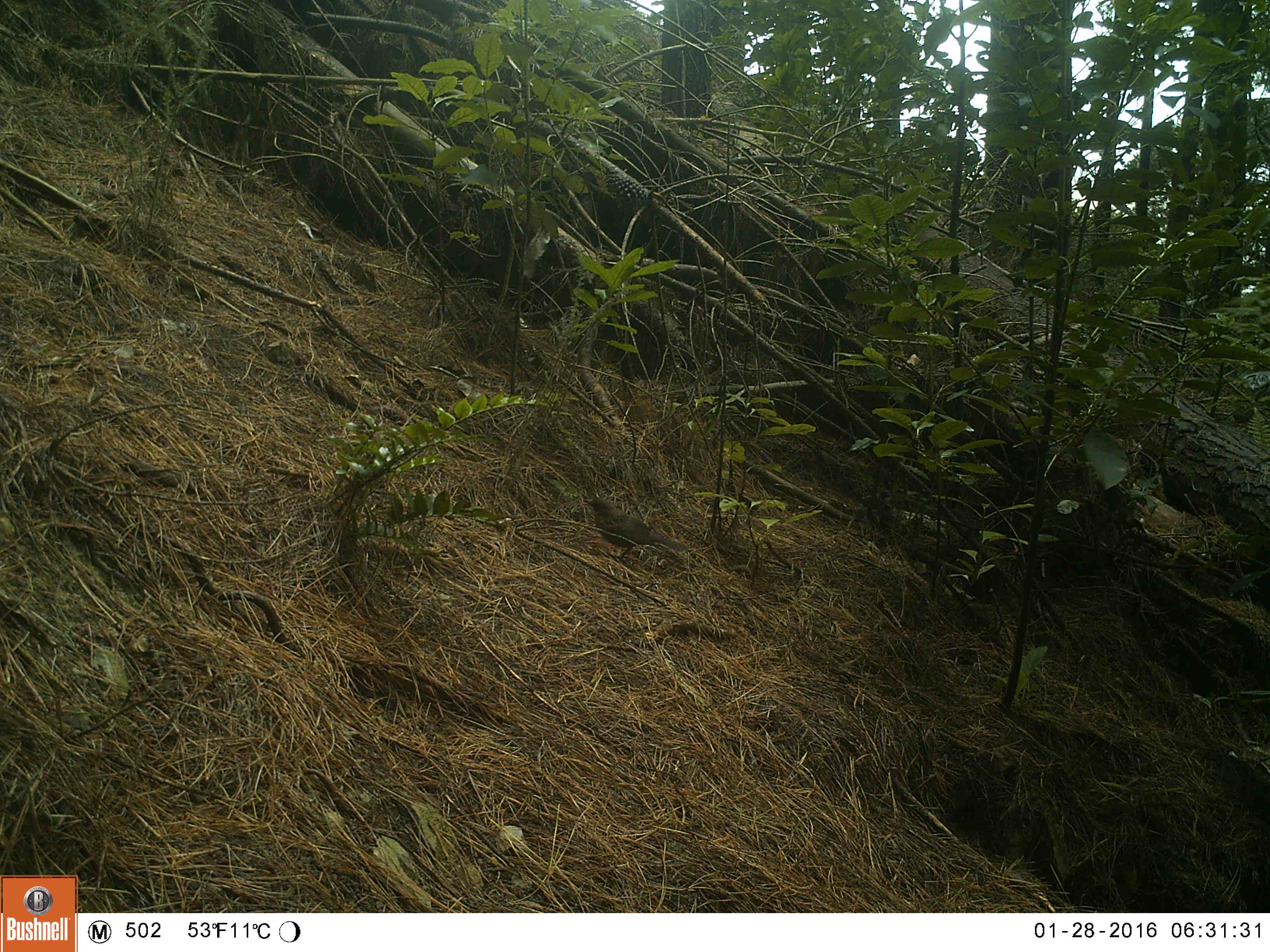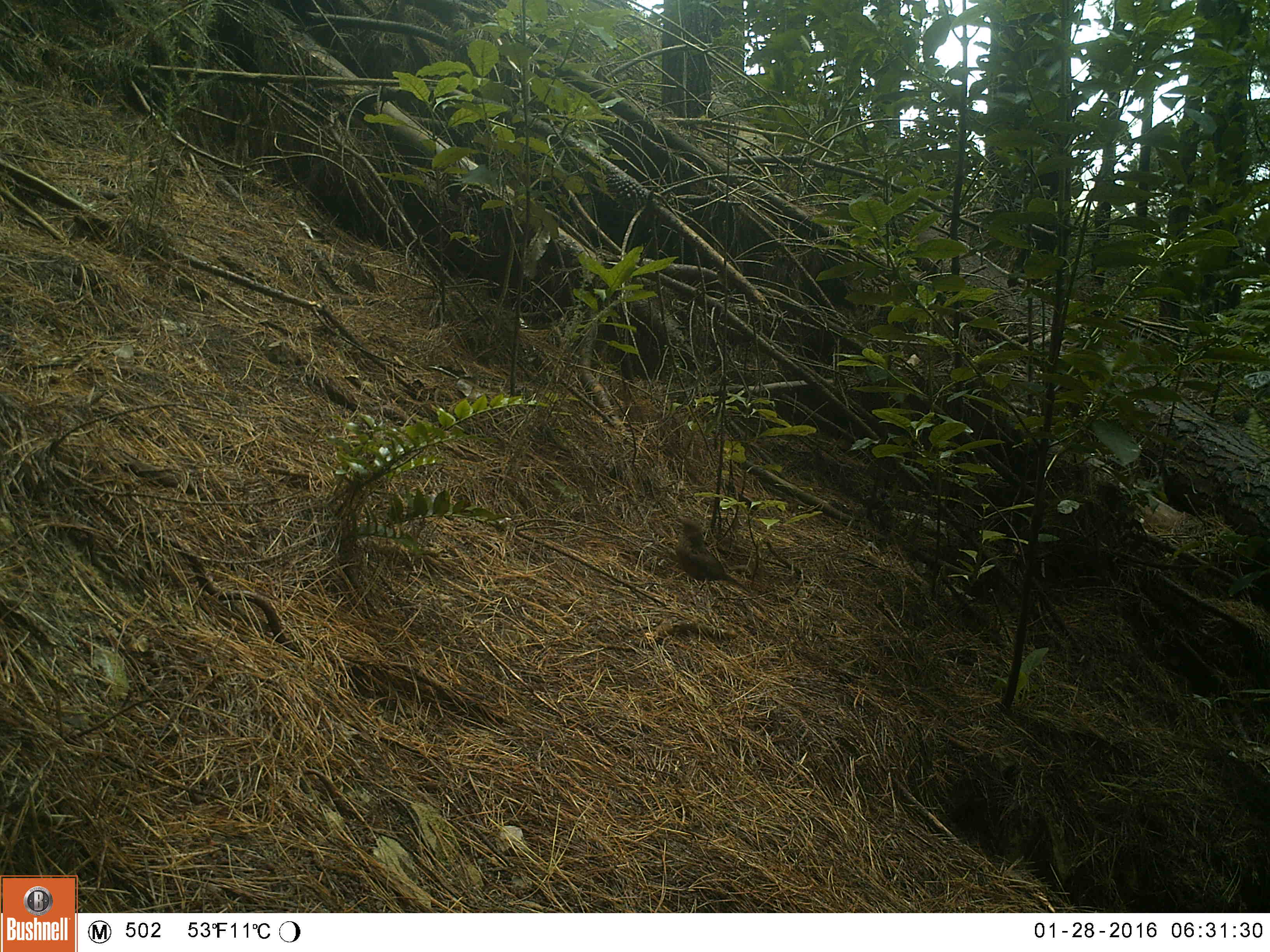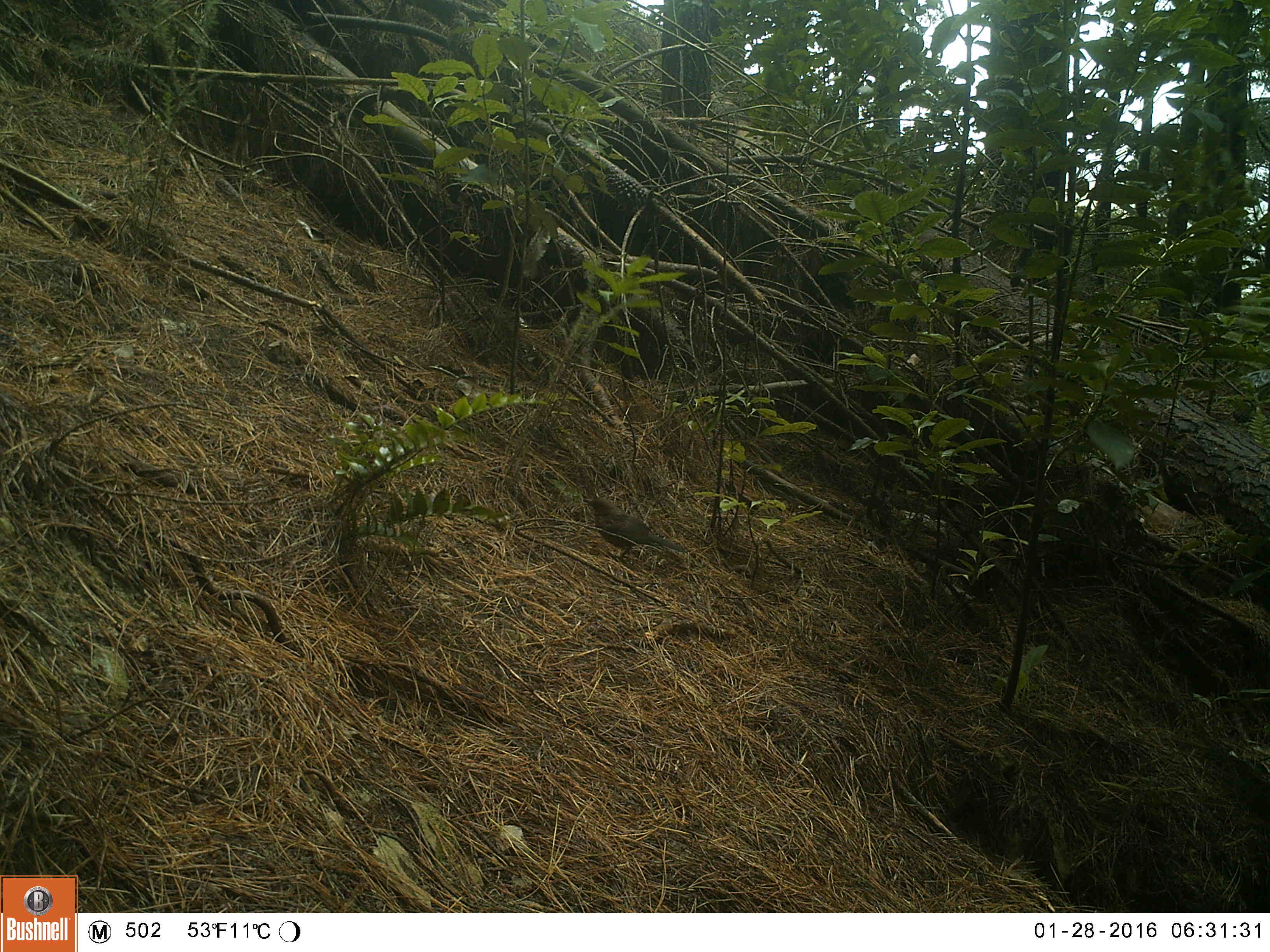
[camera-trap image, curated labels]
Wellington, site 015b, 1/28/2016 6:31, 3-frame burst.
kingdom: Animalia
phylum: Chordata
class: Aves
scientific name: Aves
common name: bird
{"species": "bird (Aves)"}